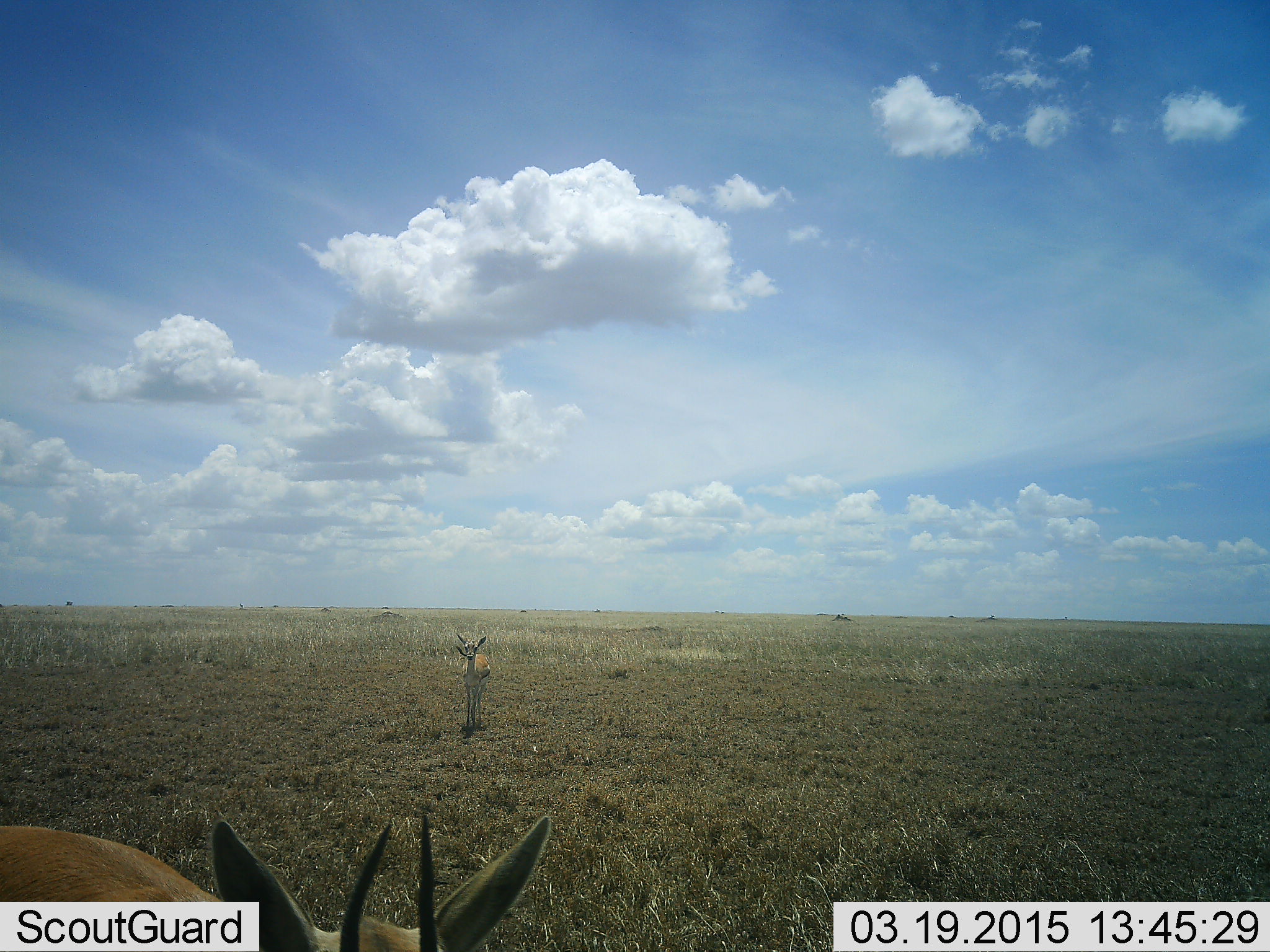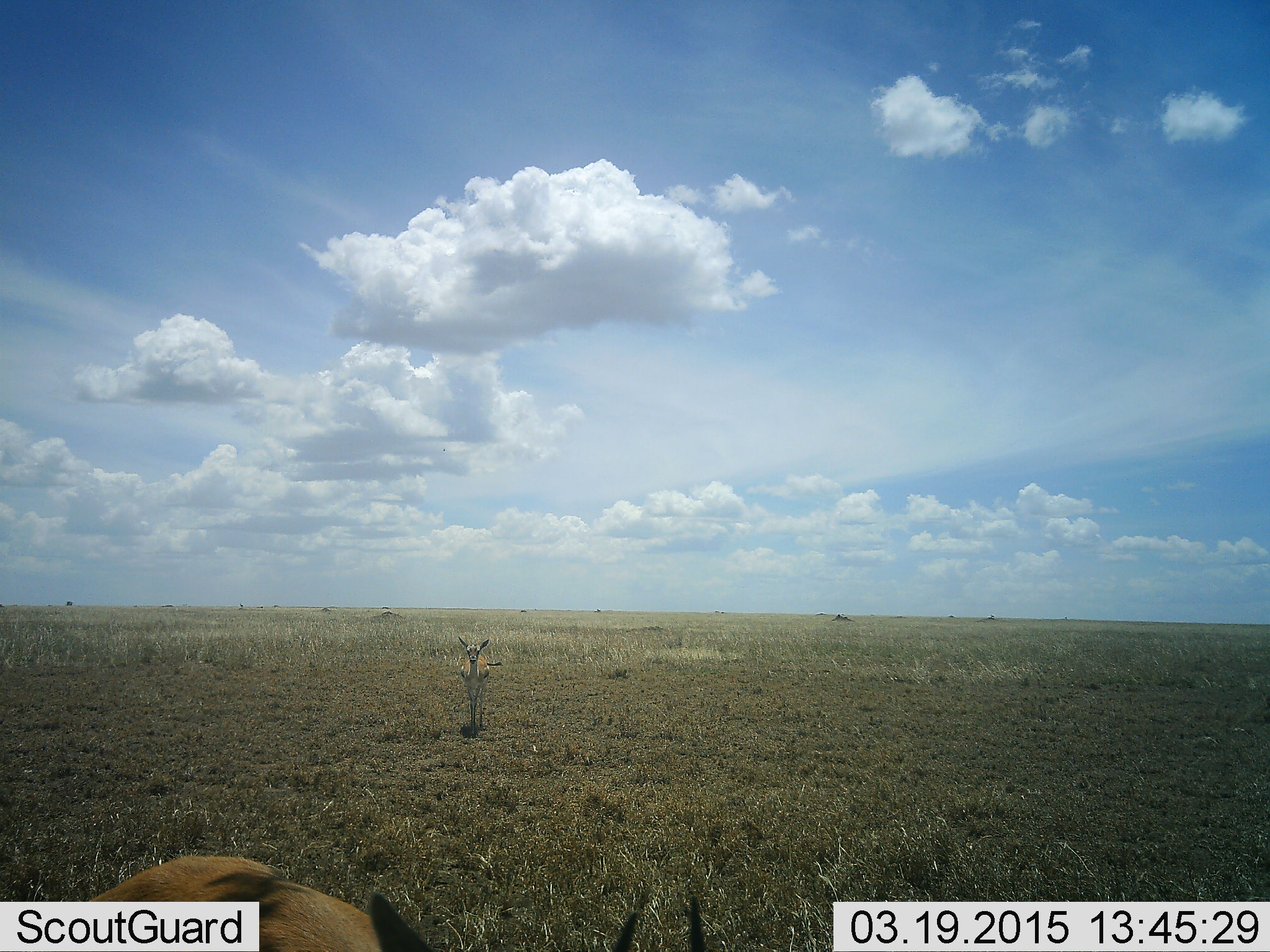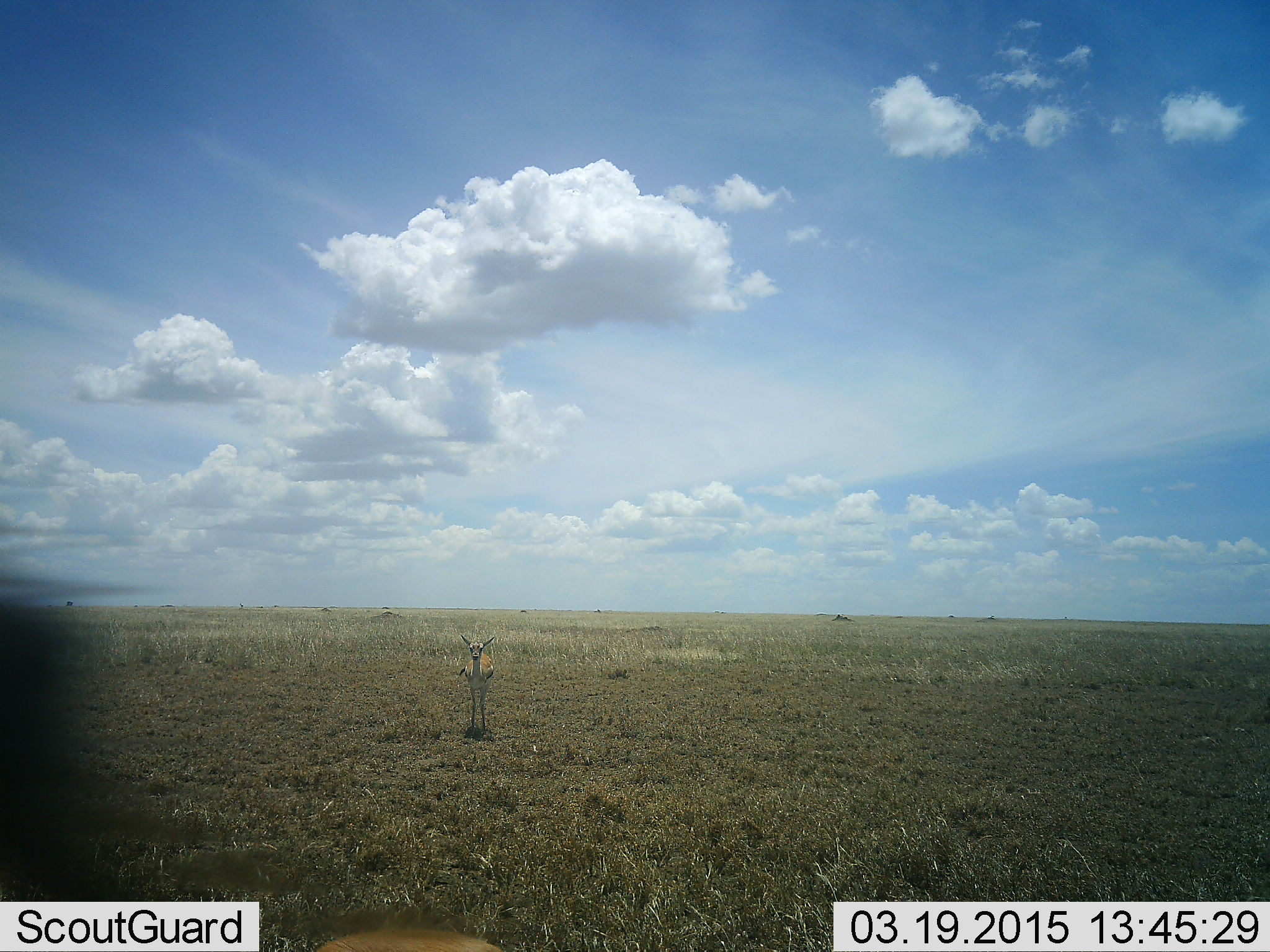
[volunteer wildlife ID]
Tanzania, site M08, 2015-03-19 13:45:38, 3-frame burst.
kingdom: Animalia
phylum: Chordata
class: Mammalia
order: Artiodactyla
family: Bovidae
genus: Eudorcas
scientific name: Eudorcas thomsonii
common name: thomson's gazelle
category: gazellethomsons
Gazellethomsons (thomson's gazelle) (Eudorcas thomsonii), count 2. Behavior (volunteer vote fractions): standing 60%, resting 0%, moving 70%, interacting 0%. Young present (vote fraction): 0%. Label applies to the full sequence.